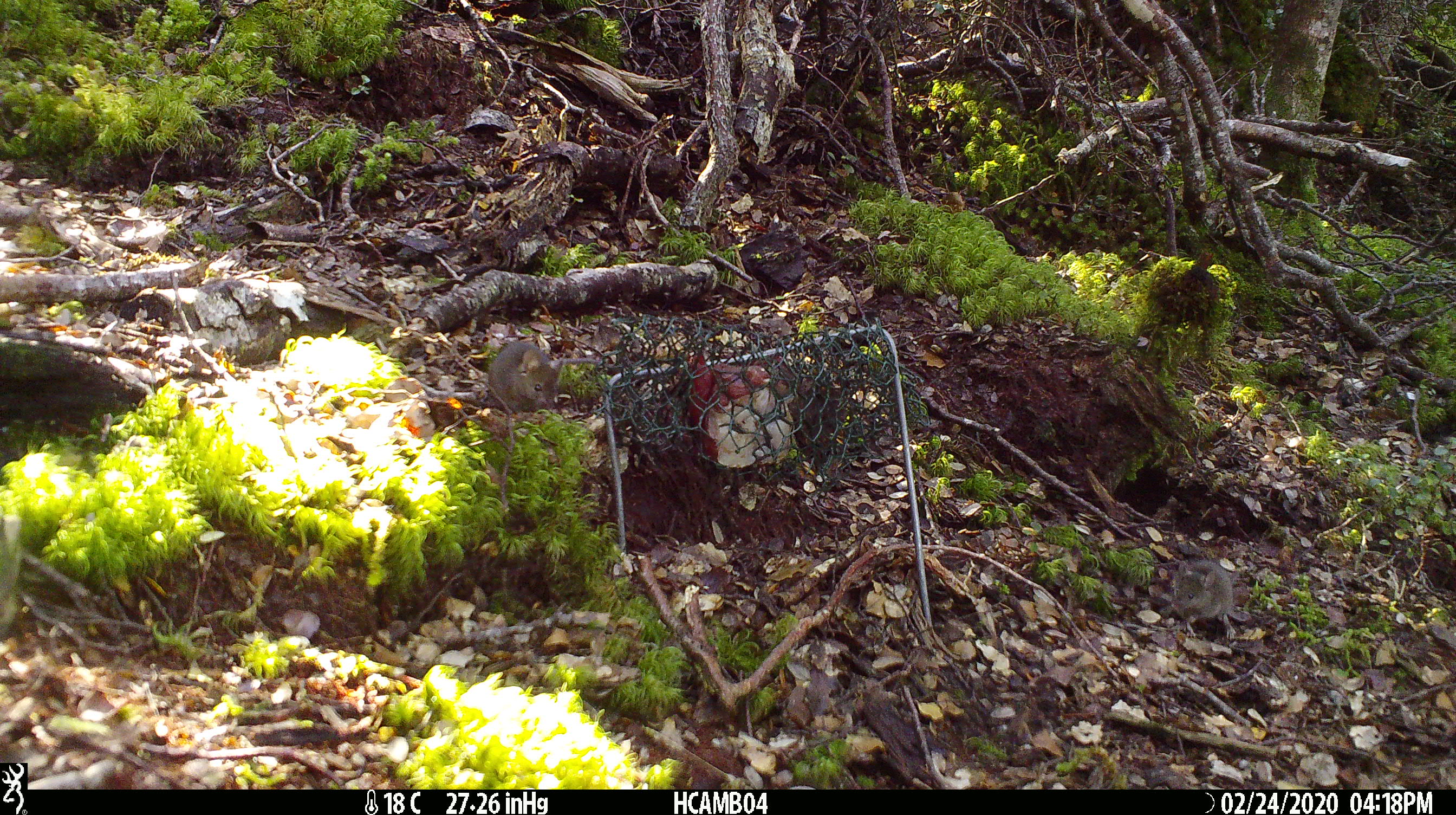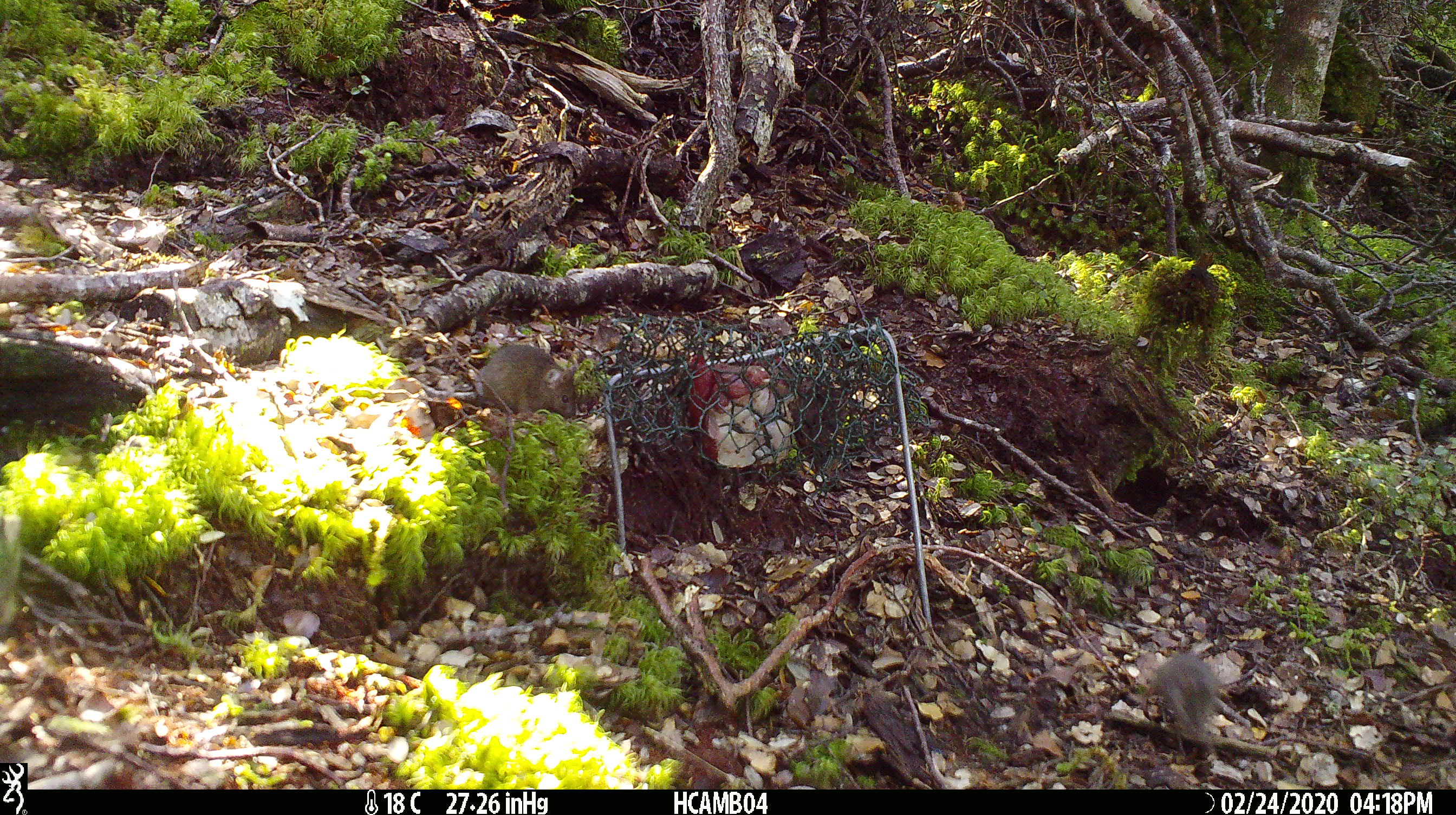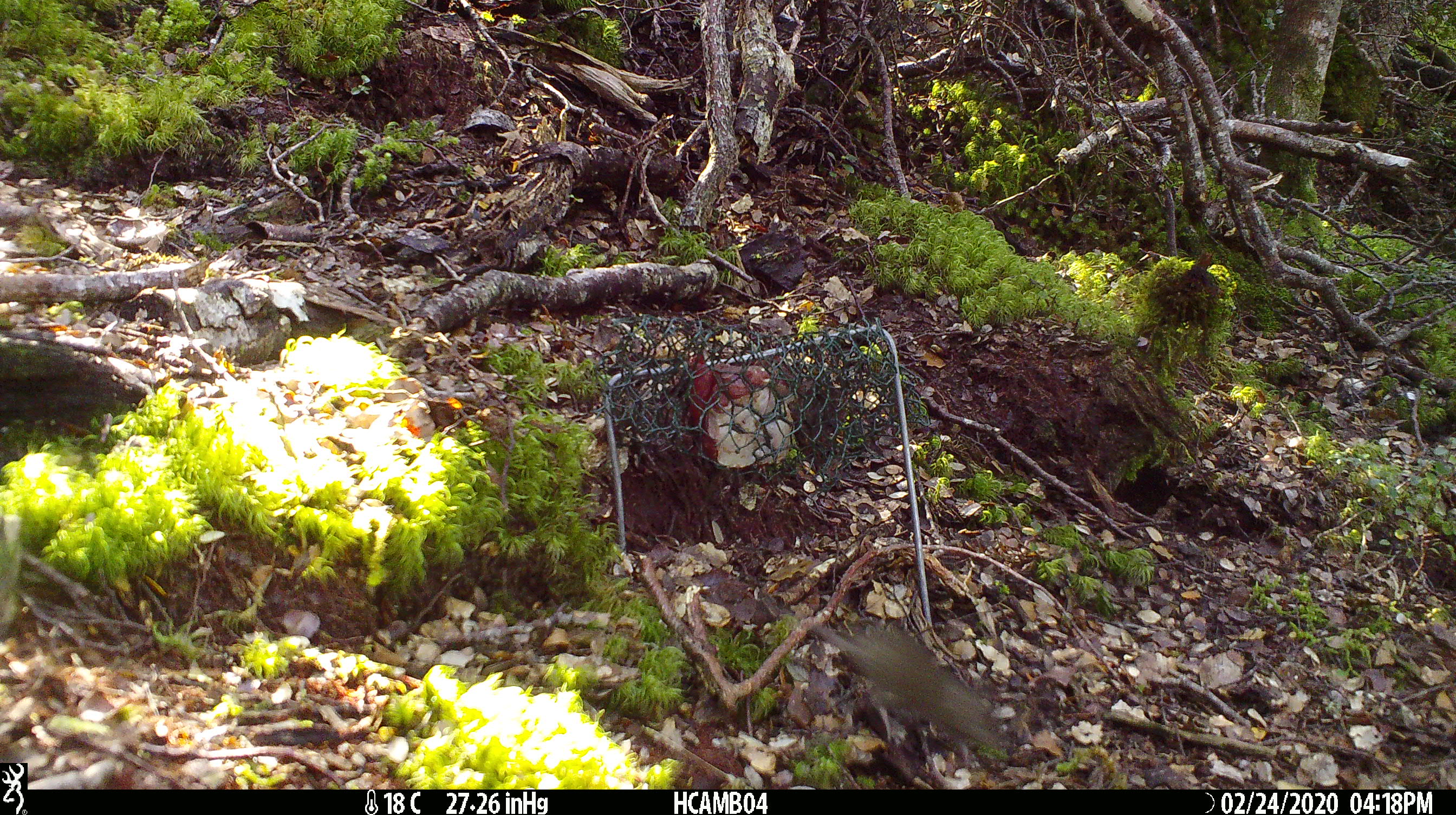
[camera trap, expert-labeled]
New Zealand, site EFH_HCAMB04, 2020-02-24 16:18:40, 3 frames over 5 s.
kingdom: Animalia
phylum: Chordata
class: Mammalia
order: Rodentia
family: Muridae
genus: Mus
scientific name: Mus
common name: mouse